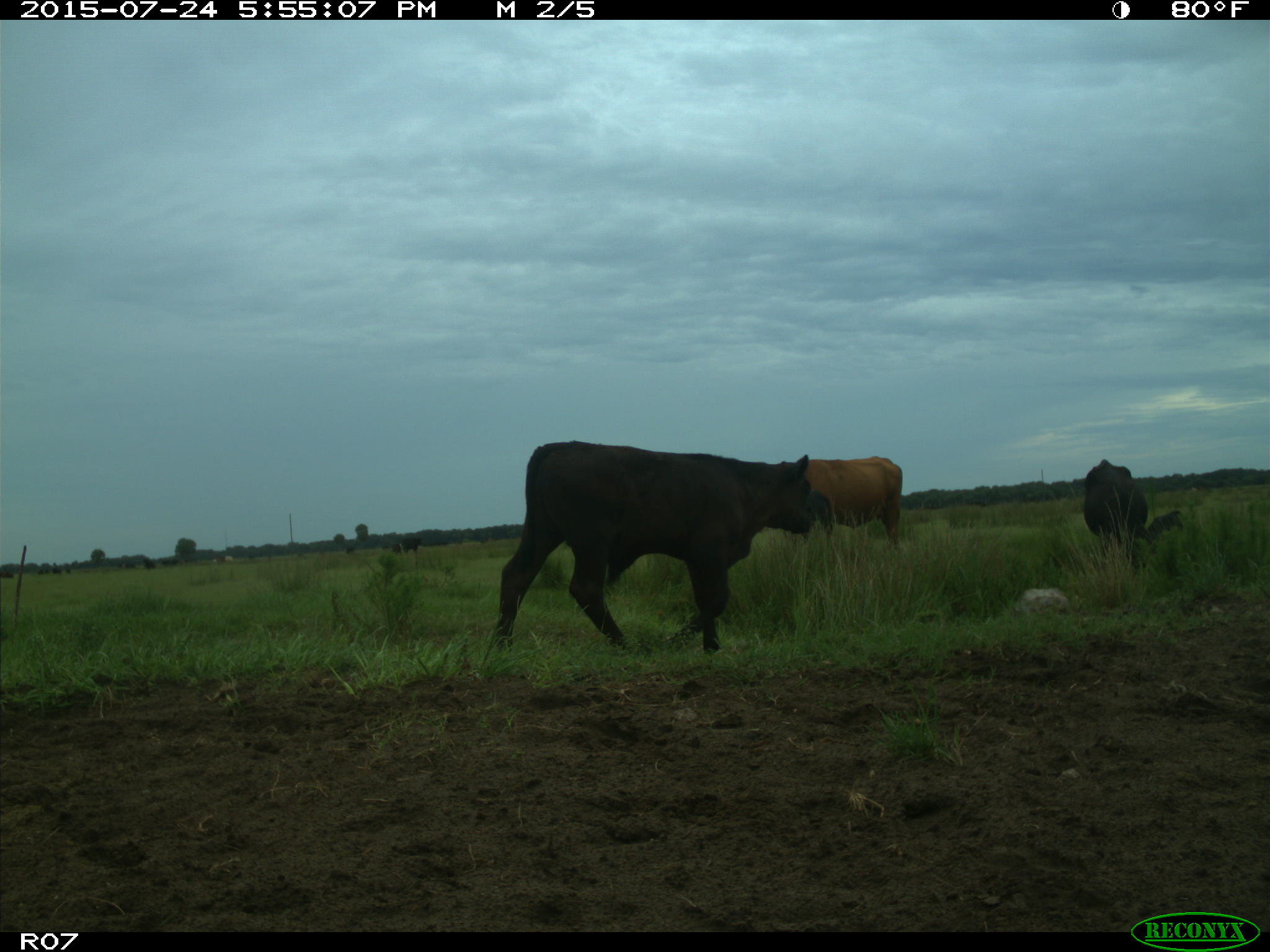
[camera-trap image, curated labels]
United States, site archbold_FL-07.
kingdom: Animalia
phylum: Chordata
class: Mammalia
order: Artiodactyla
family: Bovidae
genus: Bos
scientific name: Bos taurus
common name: domestic cow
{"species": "Bos taurus (domestic cow)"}